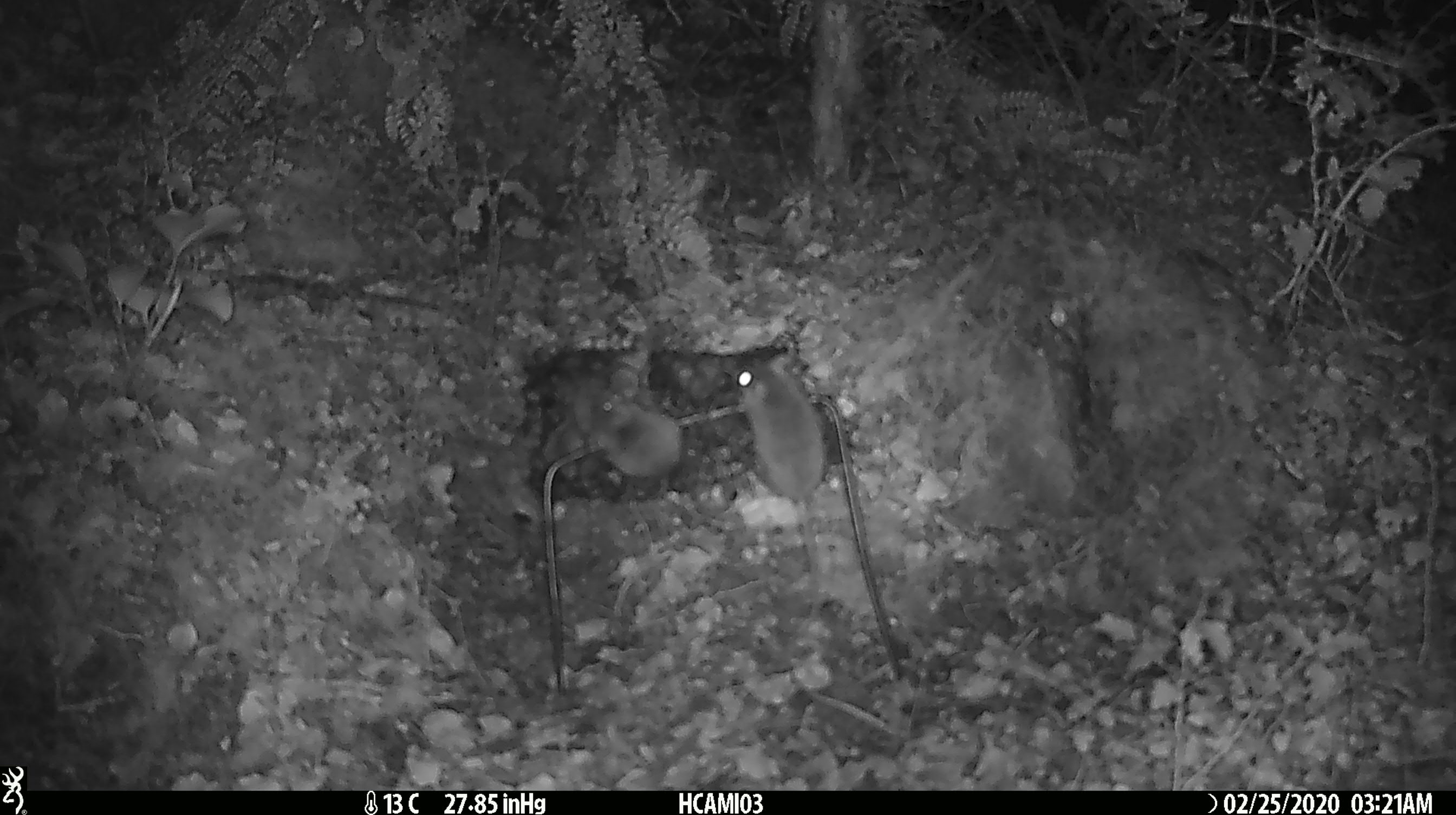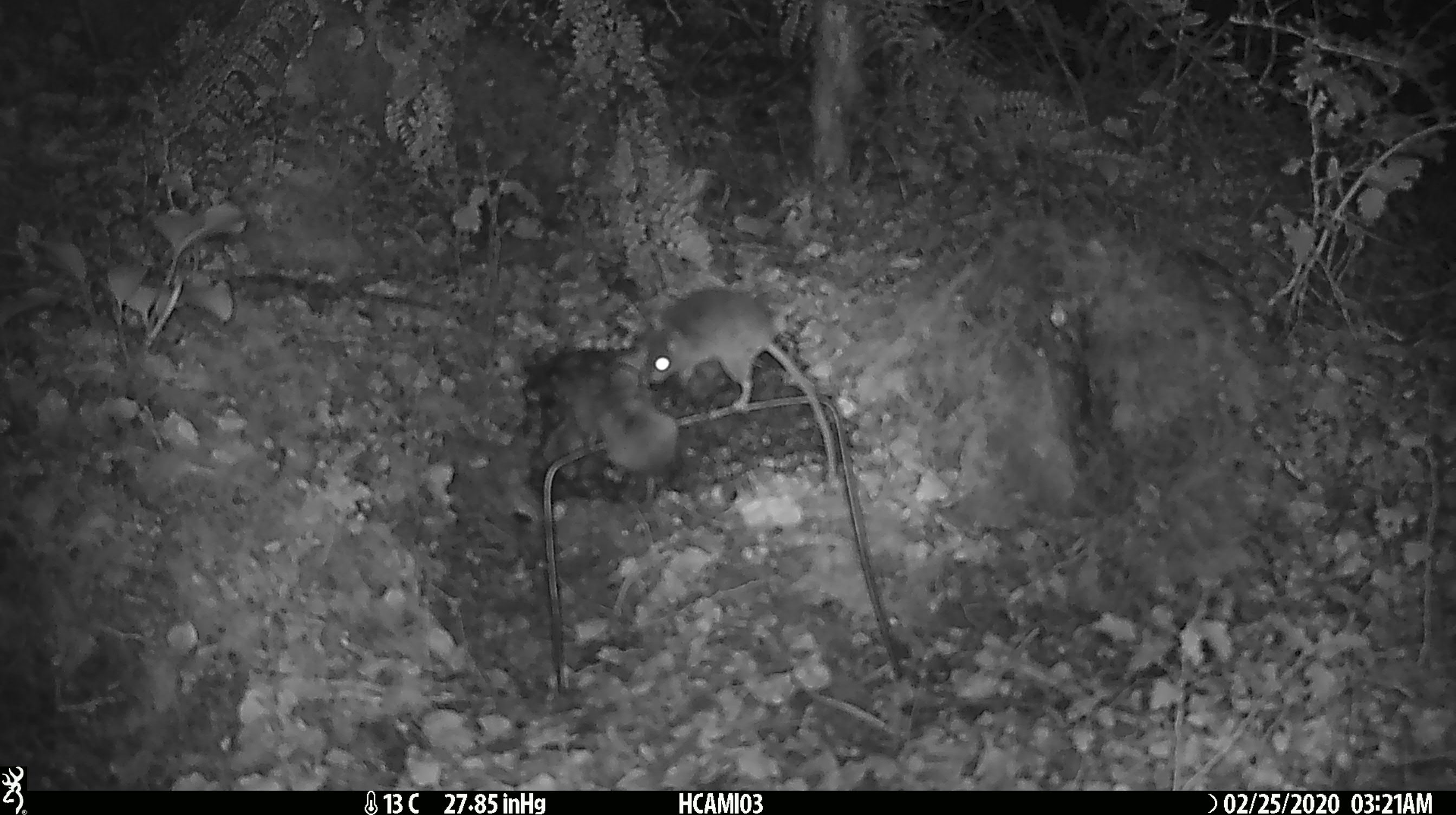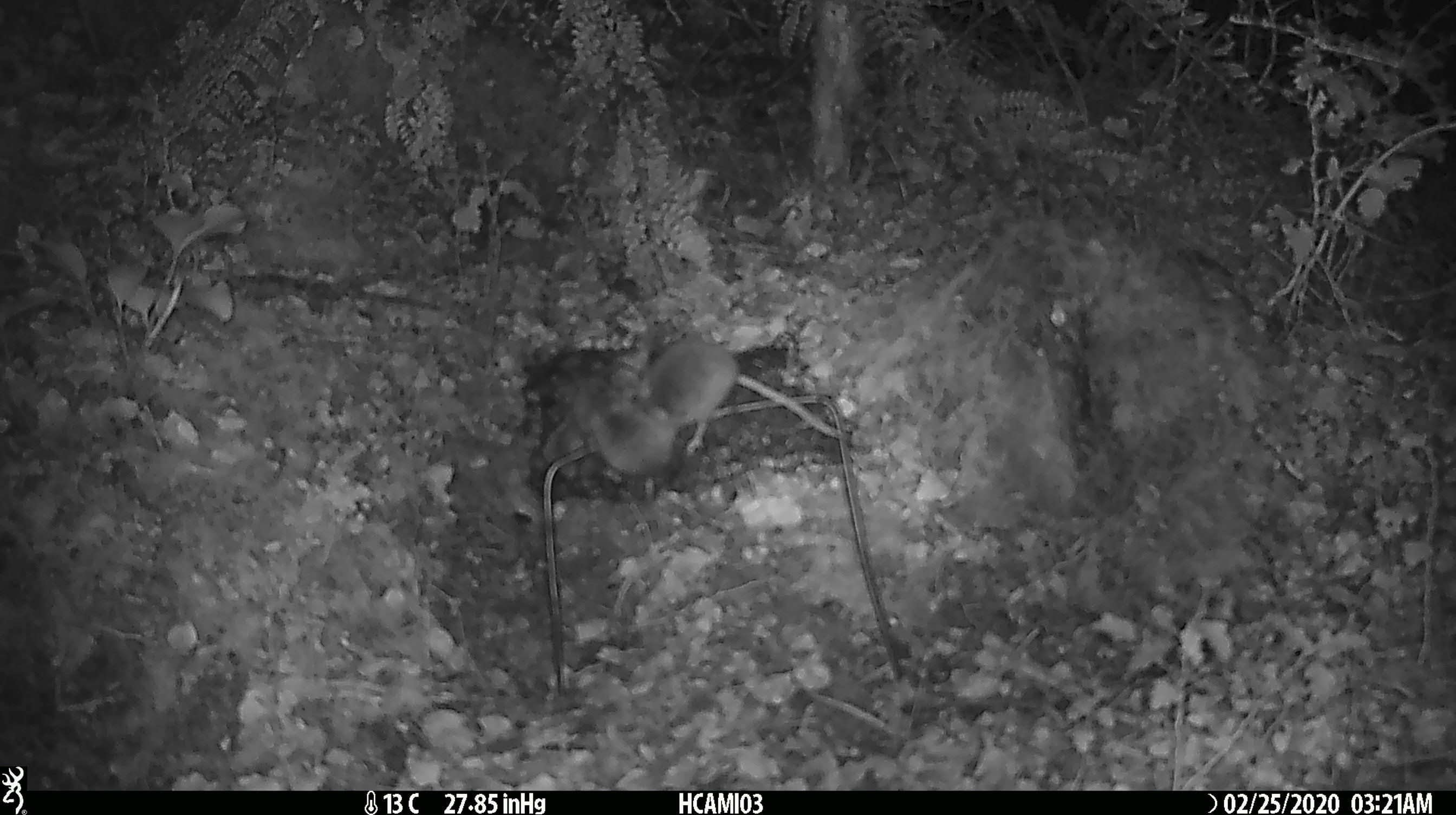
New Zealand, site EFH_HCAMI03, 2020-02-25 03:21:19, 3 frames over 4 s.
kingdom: Animalia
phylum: Chordata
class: Mammalia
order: Rodentia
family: Muridae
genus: Mus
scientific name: Mus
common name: mouse